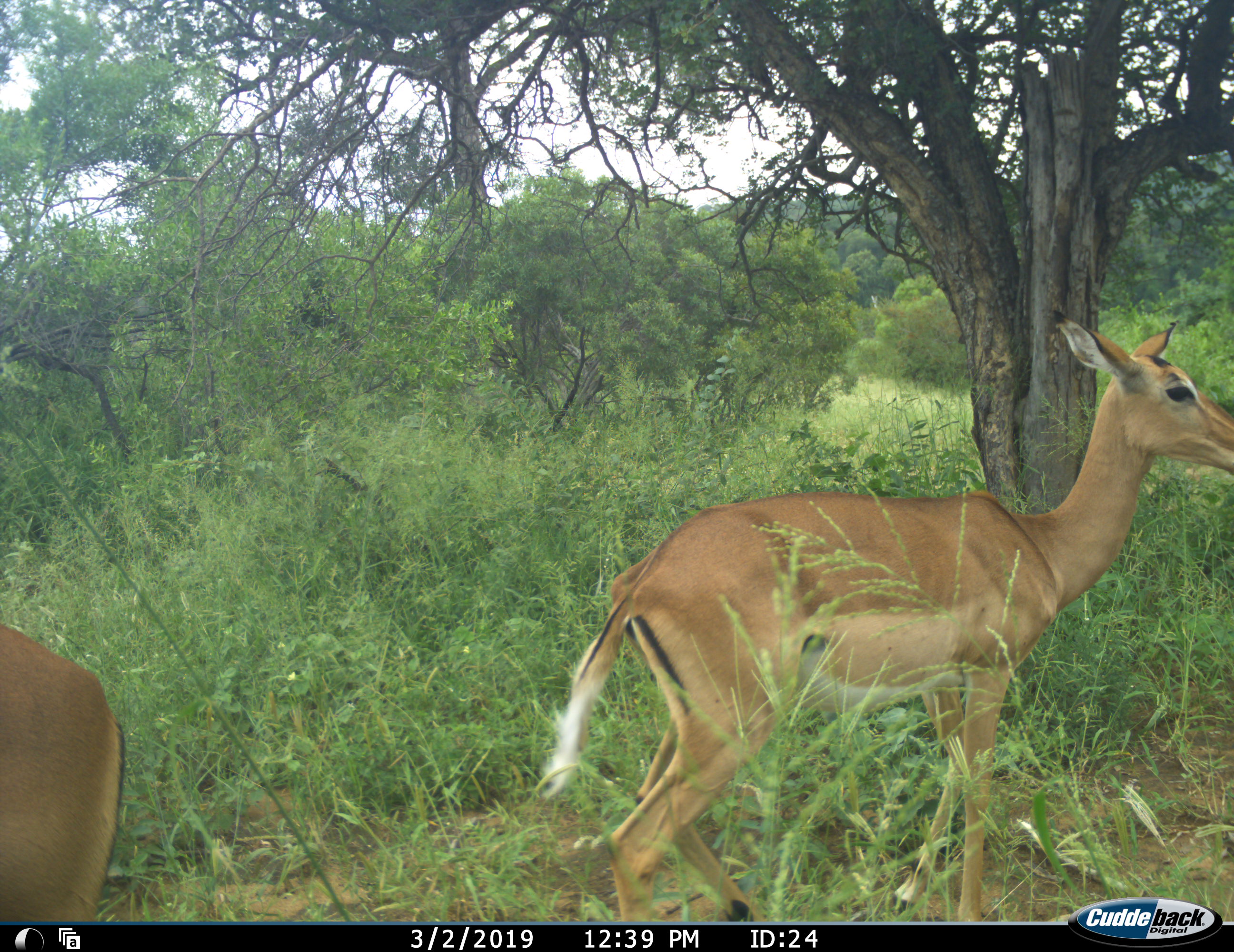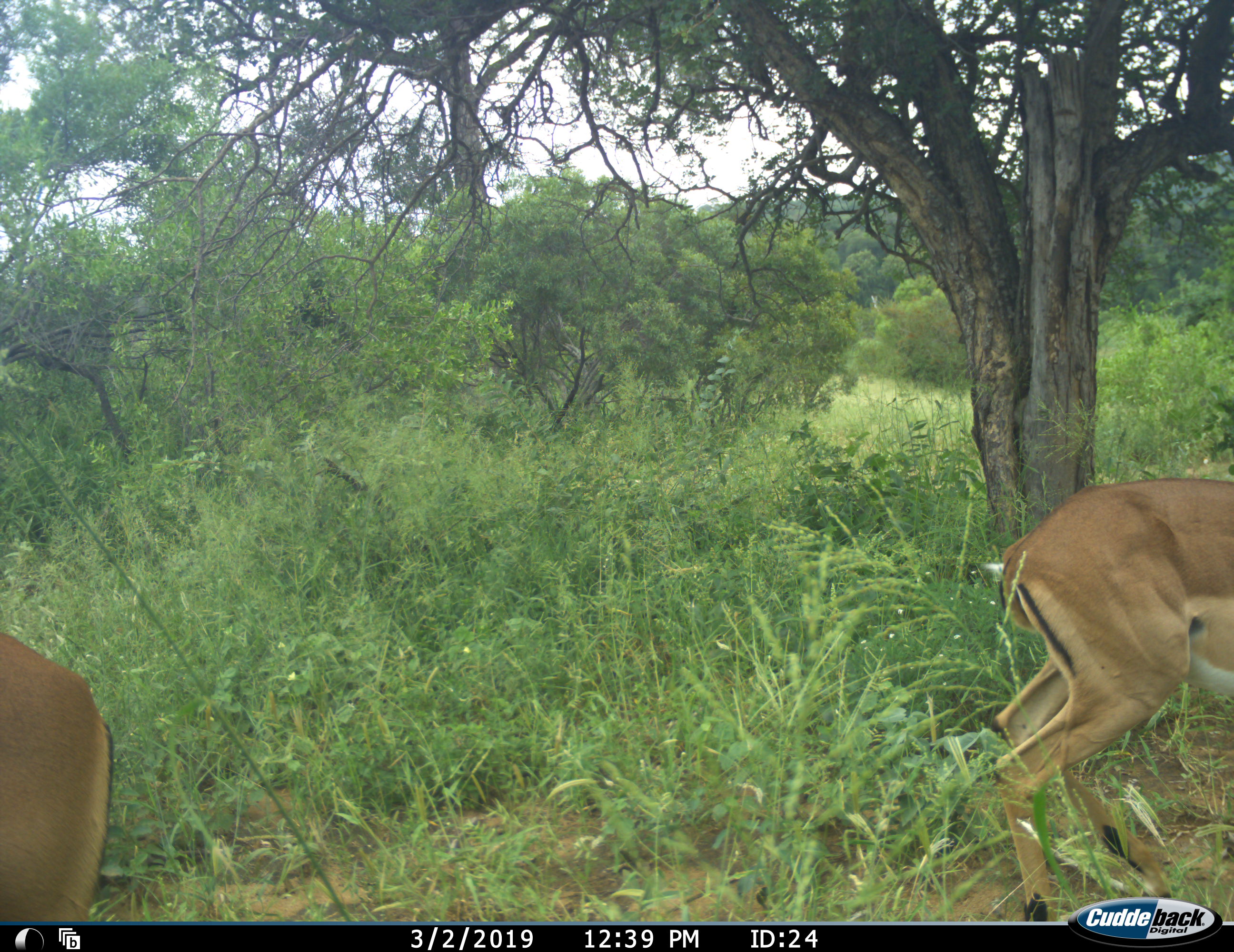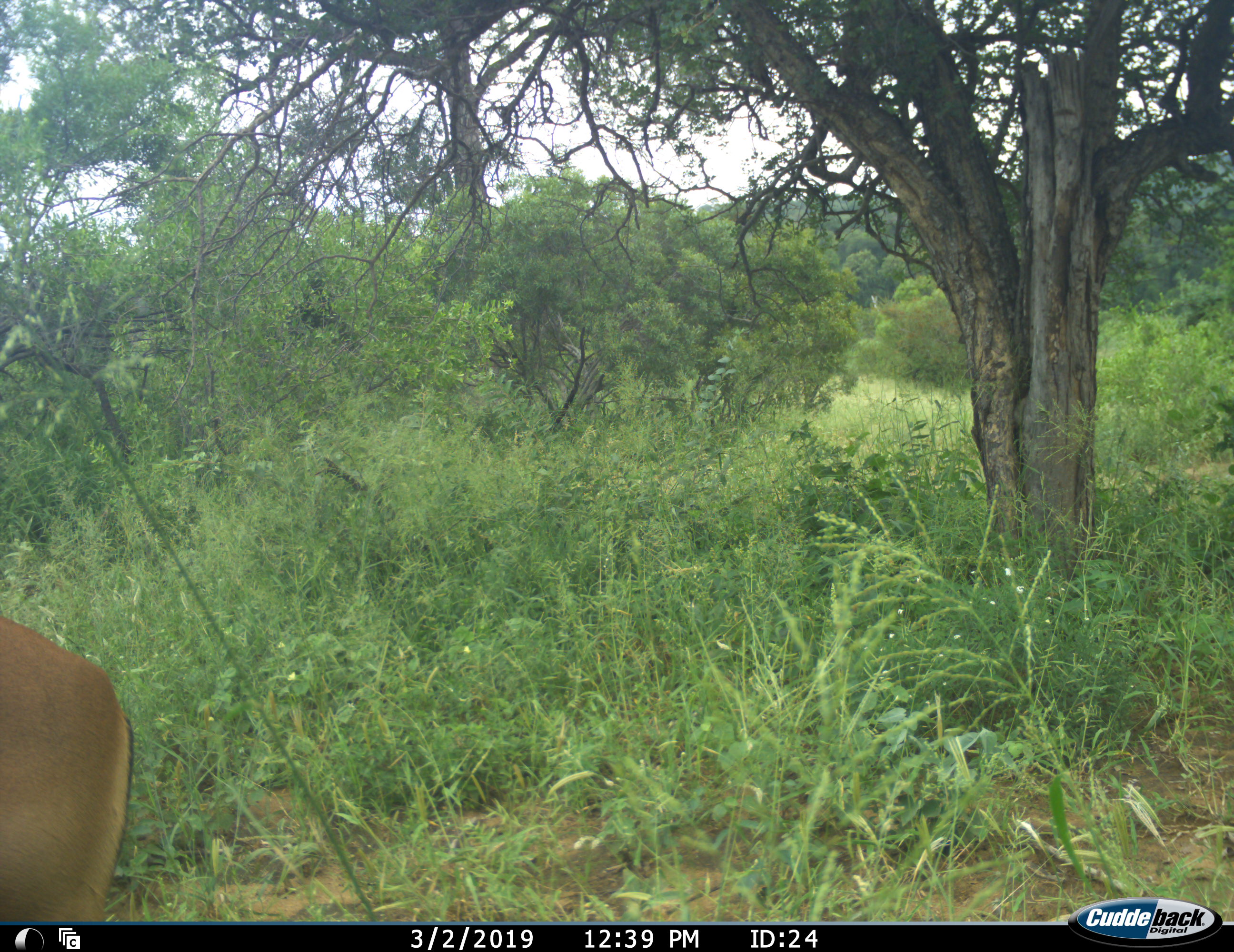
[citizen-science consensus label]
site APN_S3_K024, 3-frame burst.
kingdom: Animalia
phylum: Chordata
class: Mammalia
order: Artiodactyla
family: Bovidae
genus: Aepyceros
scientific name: Aepyceros melampus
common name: impala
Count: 2.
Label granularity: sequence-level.